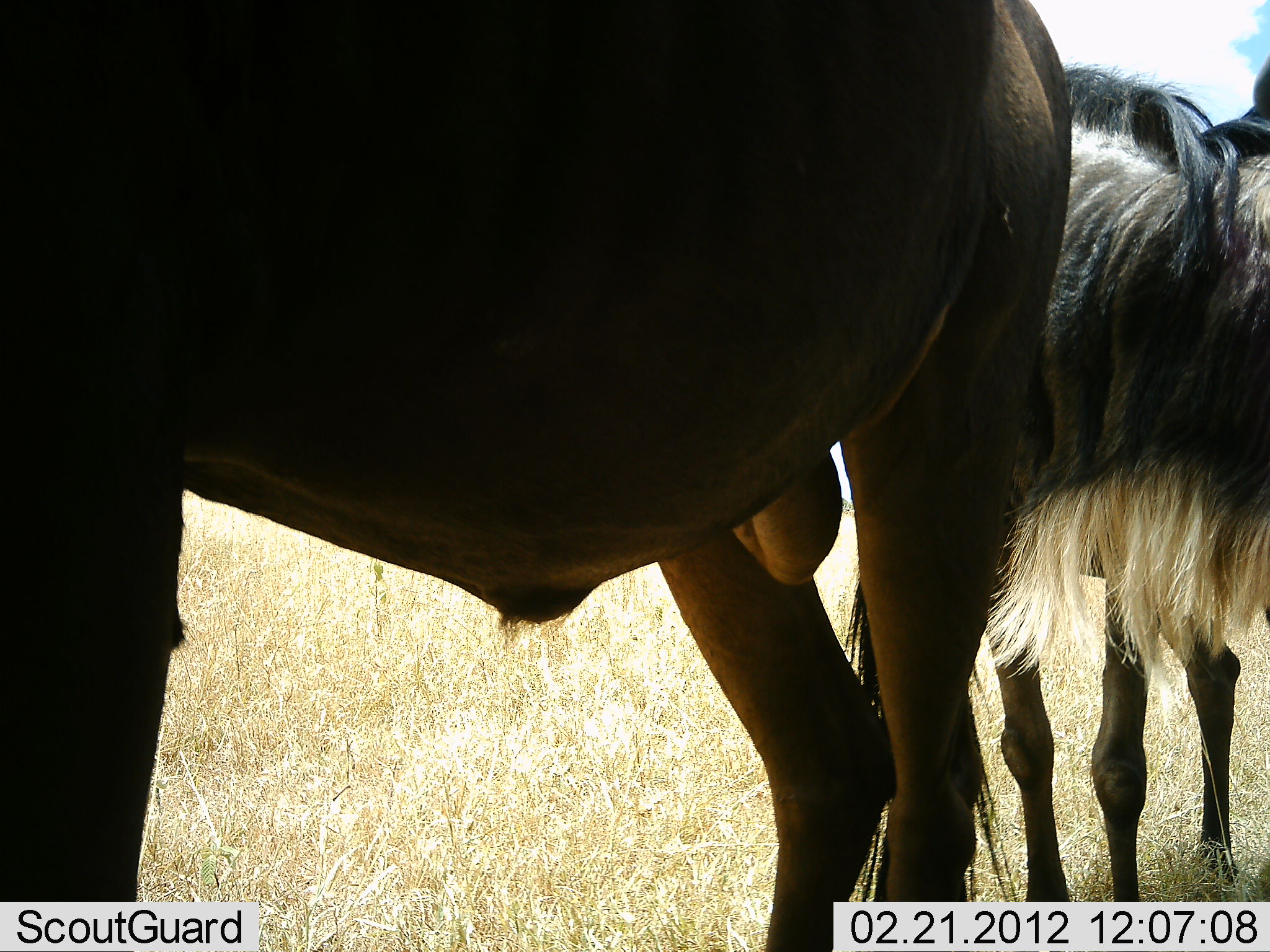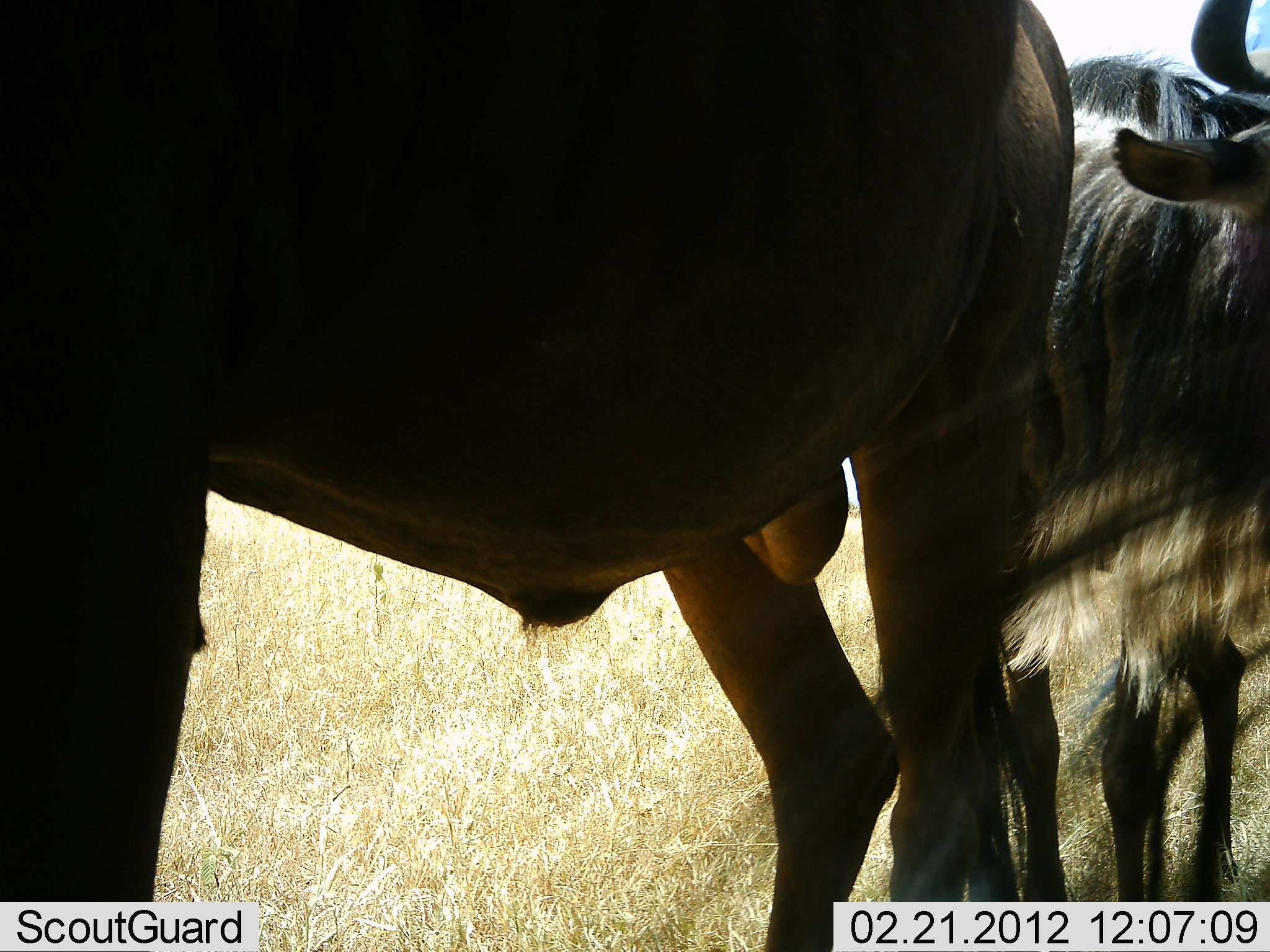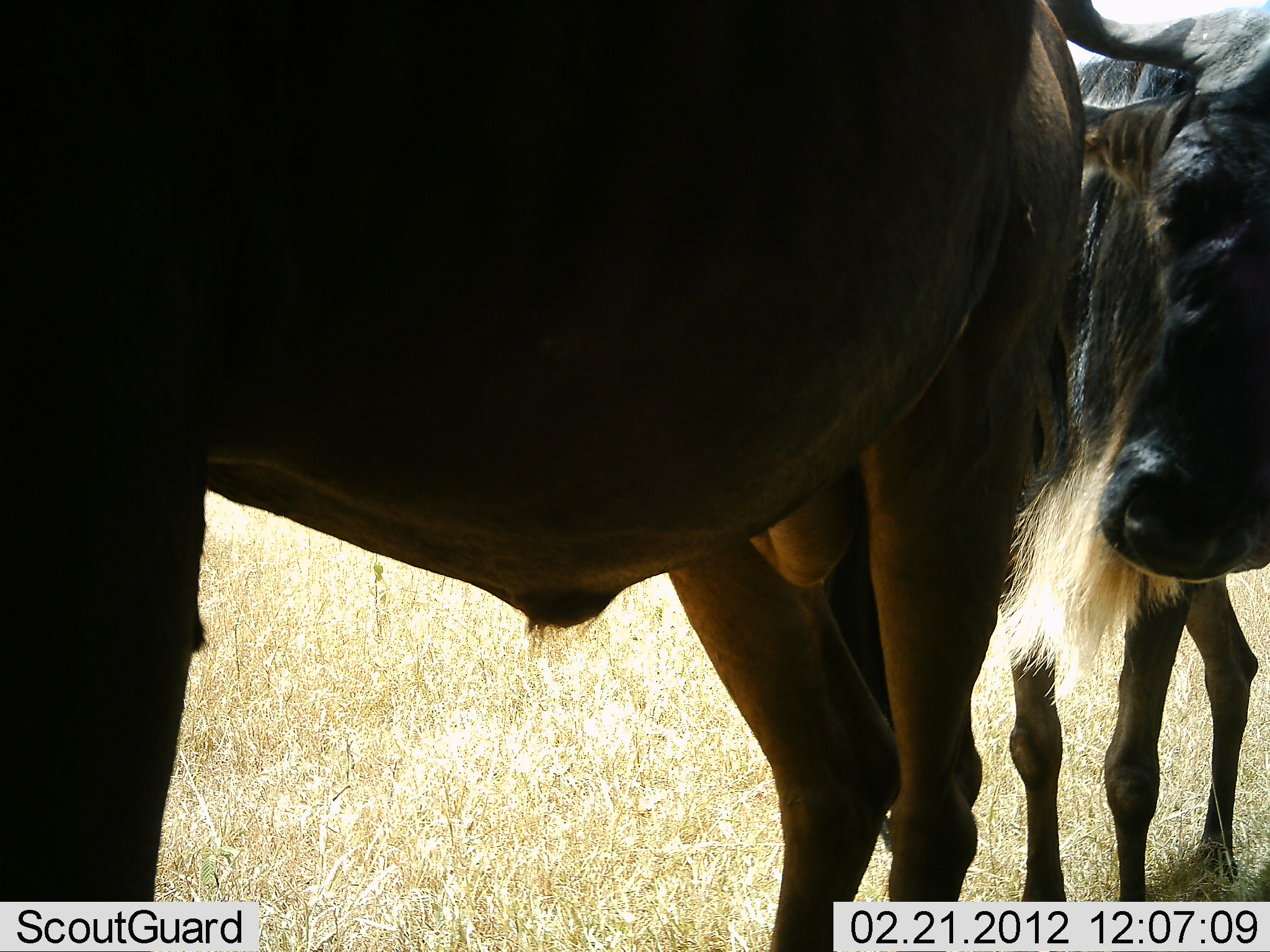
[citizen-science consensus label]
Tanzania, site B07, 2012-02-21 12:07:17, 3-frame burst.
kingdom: Animalia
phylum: Chordata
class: Mammalia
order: Artiodactyla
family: Bovidae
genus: Connochaetes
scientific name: Connochaetes taurinus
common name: blue wildebeest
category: wildebeest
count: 2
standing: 90%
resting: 5%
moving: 5%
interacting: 10%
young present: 5%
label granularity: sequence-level